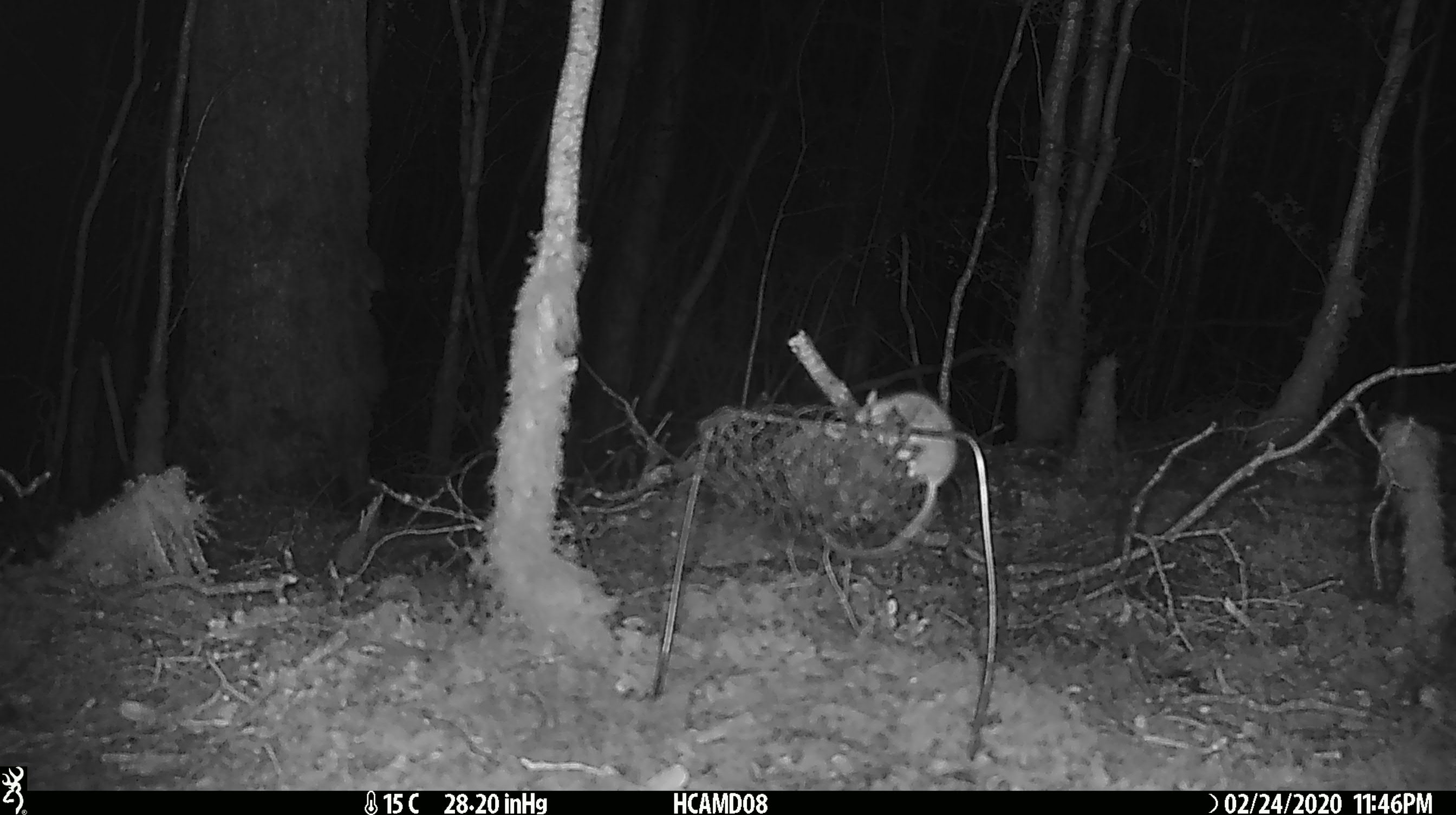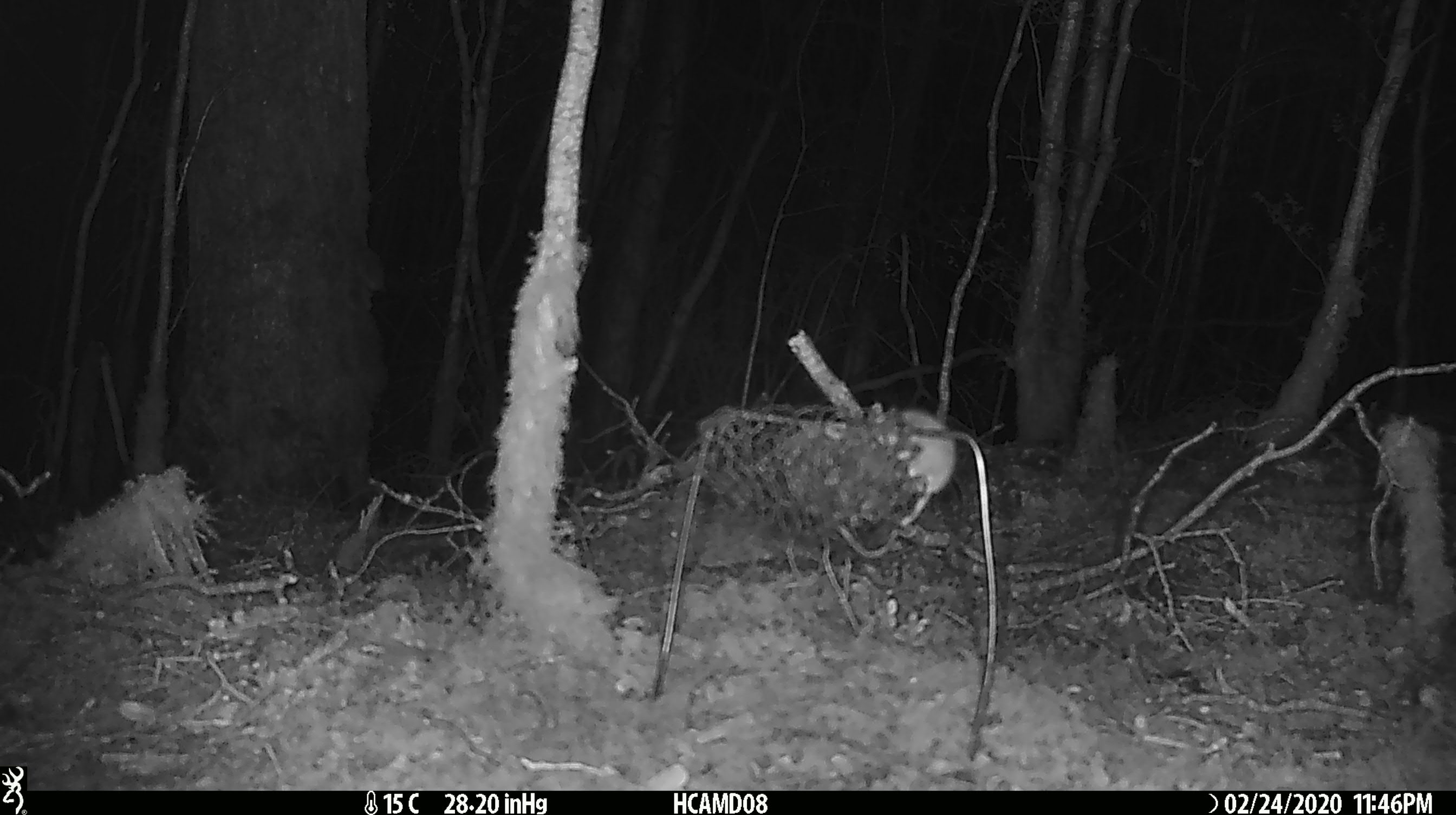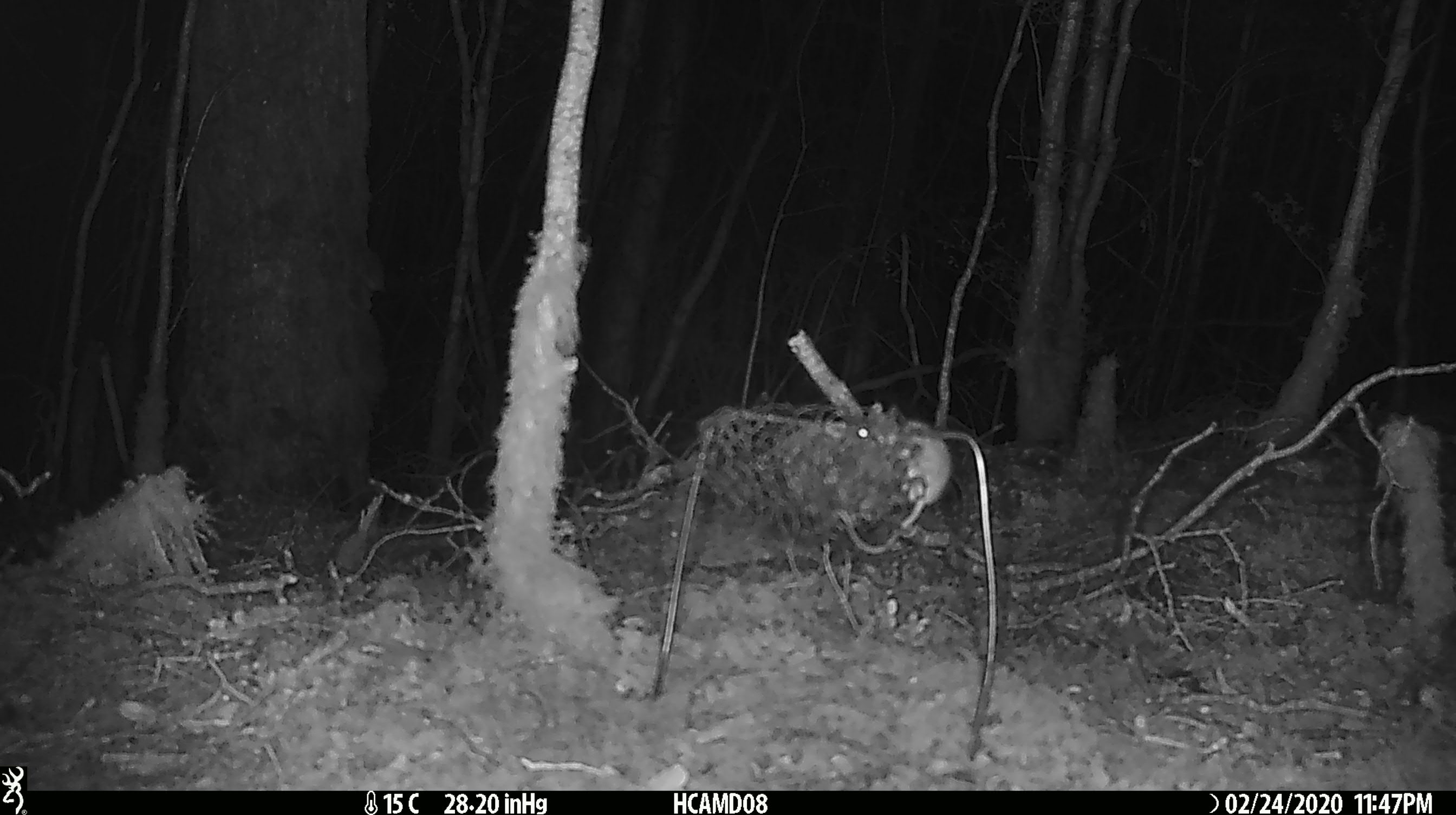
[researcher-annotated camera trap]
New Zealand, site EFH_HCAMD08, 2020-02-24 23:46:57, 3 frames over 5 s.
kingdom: Animalia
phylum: Chordata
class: Mammalia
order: Rodentia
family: Muridae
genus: Mus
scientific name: Mus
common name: mouse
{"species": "mouse (Mus)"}